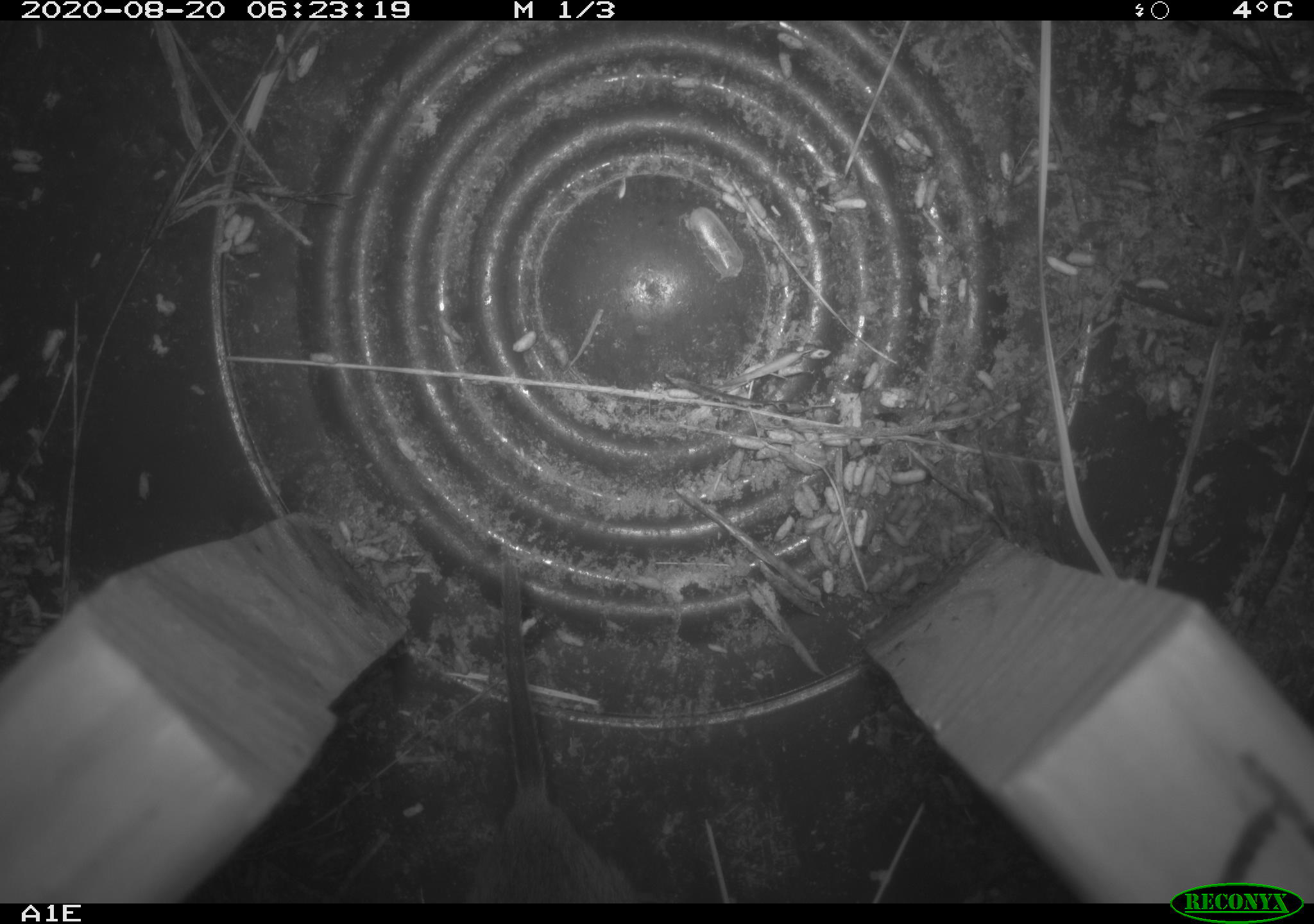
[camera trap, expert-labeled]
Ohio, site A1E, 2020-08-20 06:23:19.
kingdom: Animalia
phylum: Chordata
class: Mammalia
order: Rodentia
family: Cricetidae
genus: Microtus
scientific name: Microtus pennsylvanicus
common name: meadow vole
Meadow vole (Microtus pennsylvanicus).